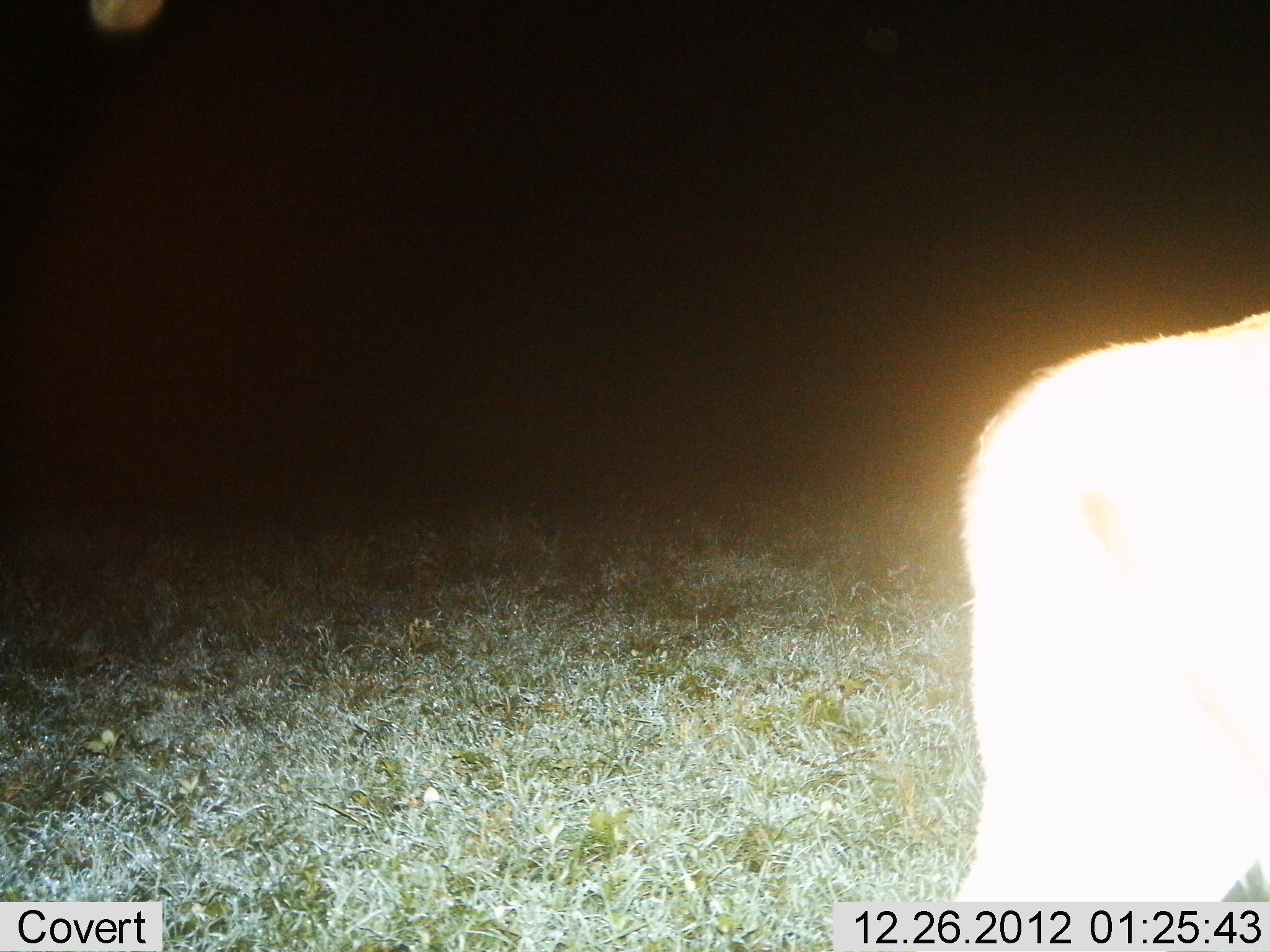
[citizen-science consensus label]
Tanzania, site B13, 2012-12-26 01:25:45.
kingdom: Animalia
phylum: Chordata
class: Mammalia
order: Carnivora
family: Felidae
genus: Panthera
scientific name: Panthera leo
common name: lion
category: lionfemale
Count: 1.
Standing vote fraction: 75%.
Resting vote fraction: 0%.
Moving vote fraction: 25%.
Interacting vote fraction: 0%.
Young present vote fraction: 0%.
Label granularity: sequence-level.